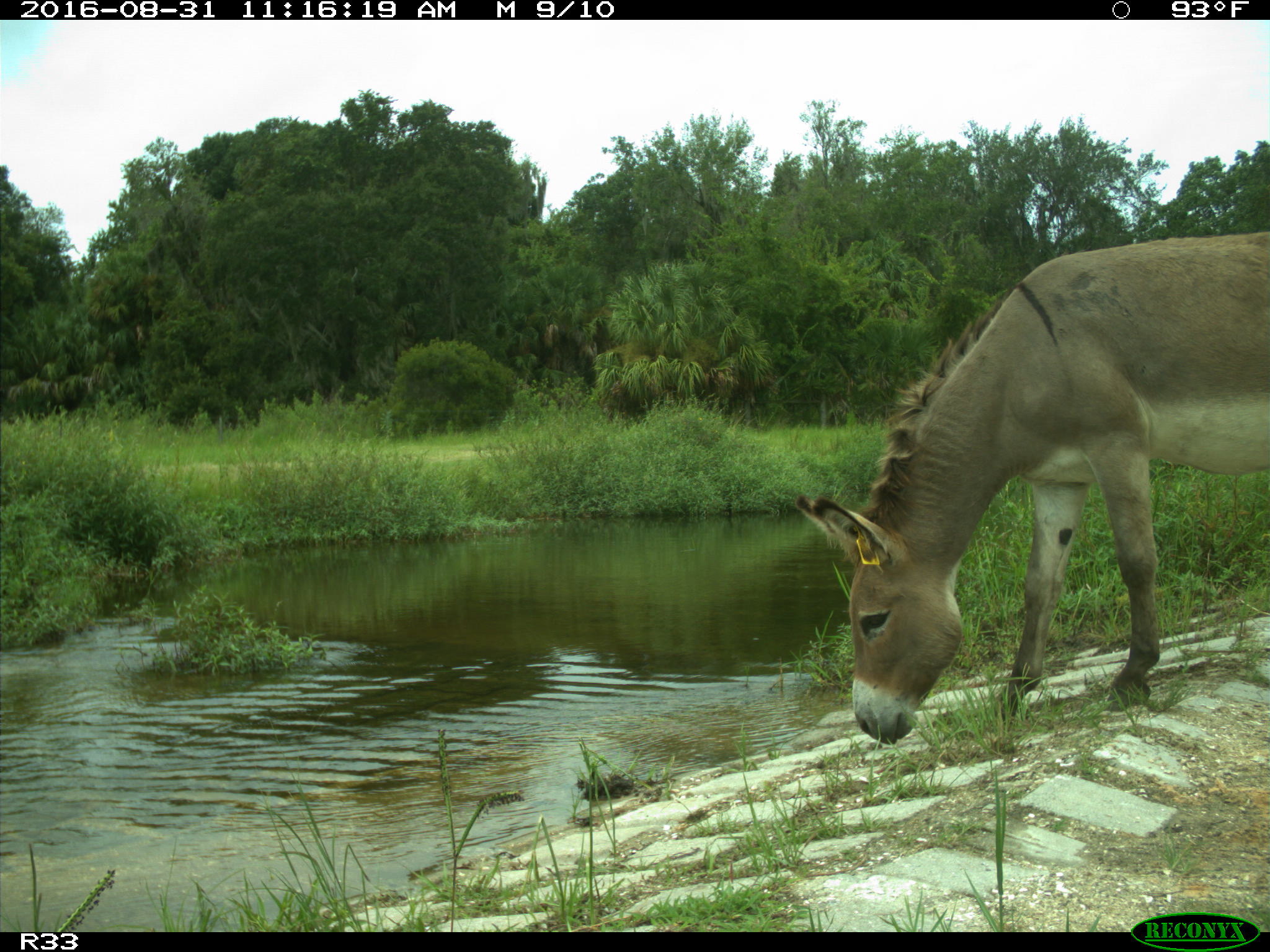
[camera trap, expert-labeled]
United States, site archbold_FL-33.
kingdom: Animalia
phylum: Chordata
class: Mammalia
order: Perissodactyla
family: Equidae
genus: Equus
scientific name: Equus africanus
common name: african wild ass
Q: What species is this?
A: Equus africanus (african wild ass).